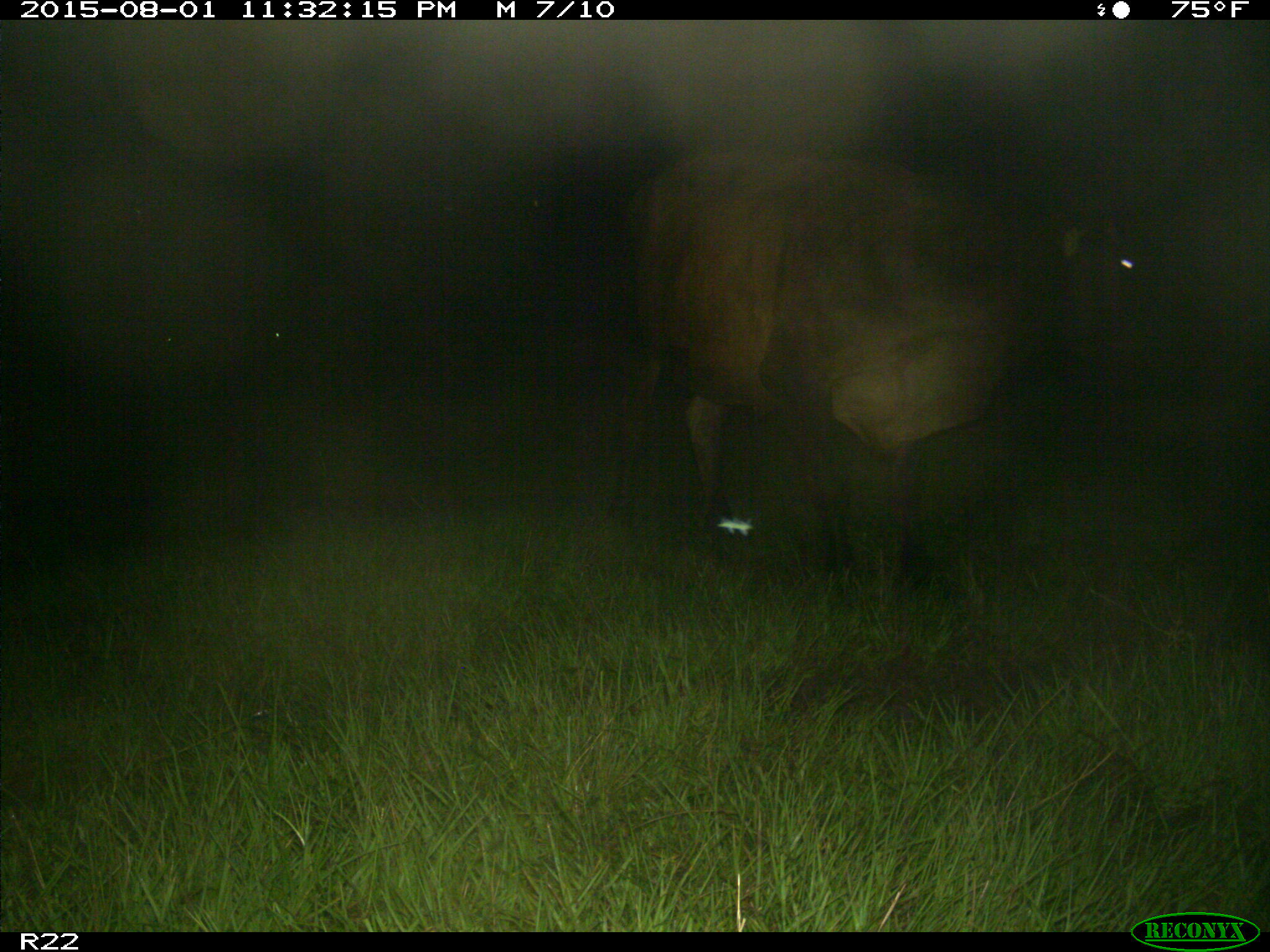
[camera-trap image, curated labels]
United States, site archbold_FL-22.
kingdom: Animalia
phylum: Chordata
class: Mammalia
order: Artiodactyla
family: Bovidae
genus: Bos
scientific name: Bos taurus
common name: domestic cow